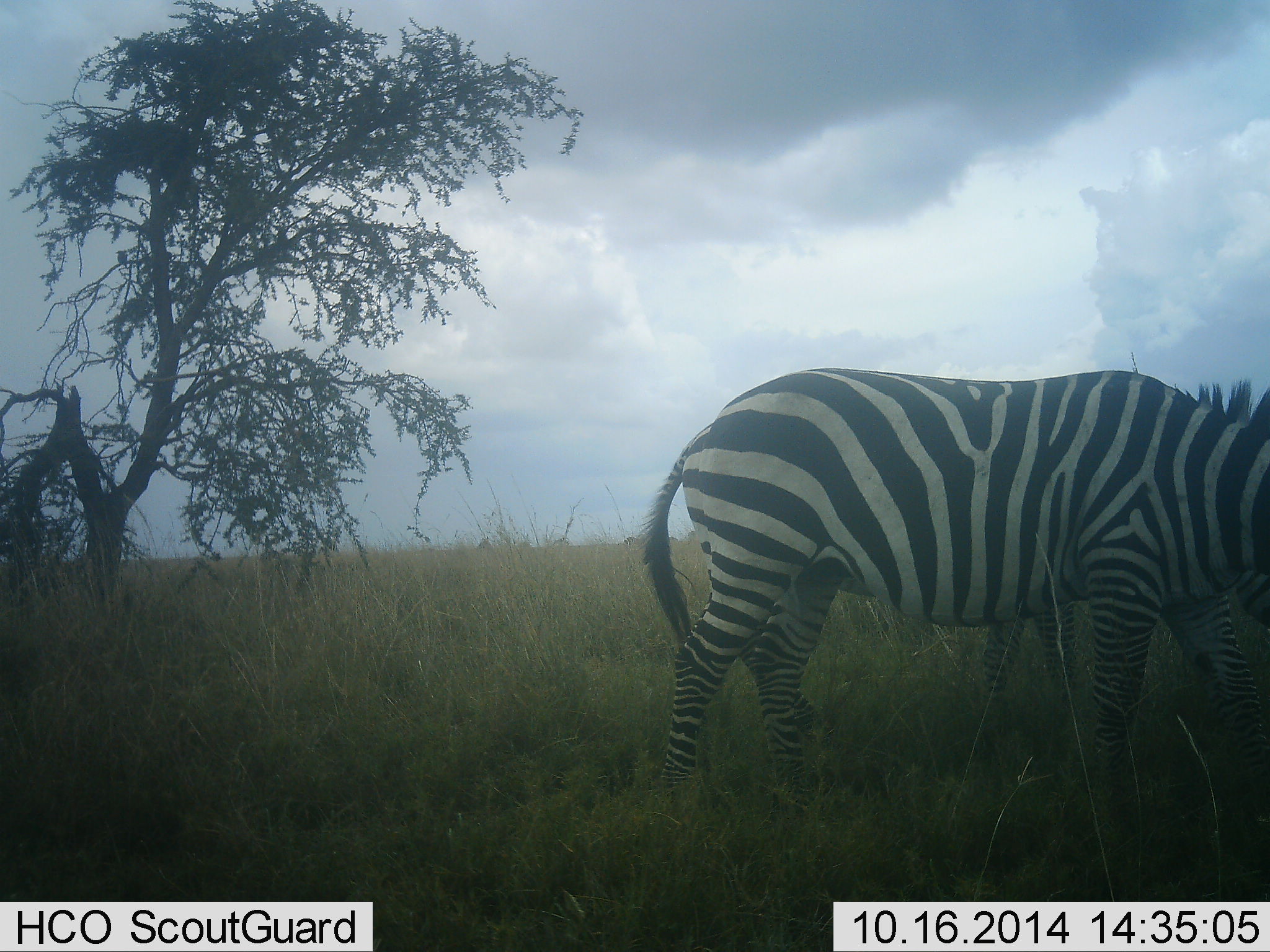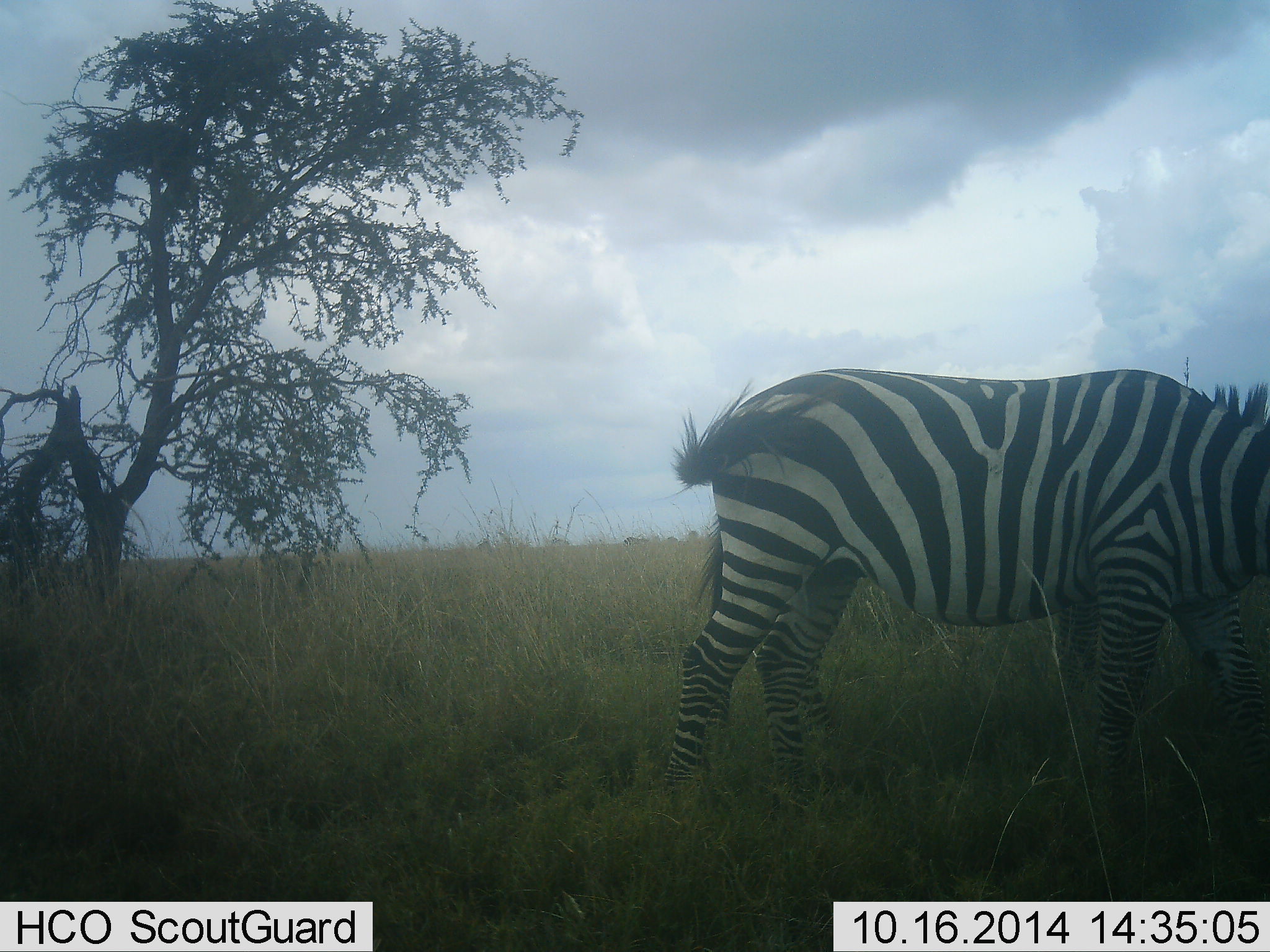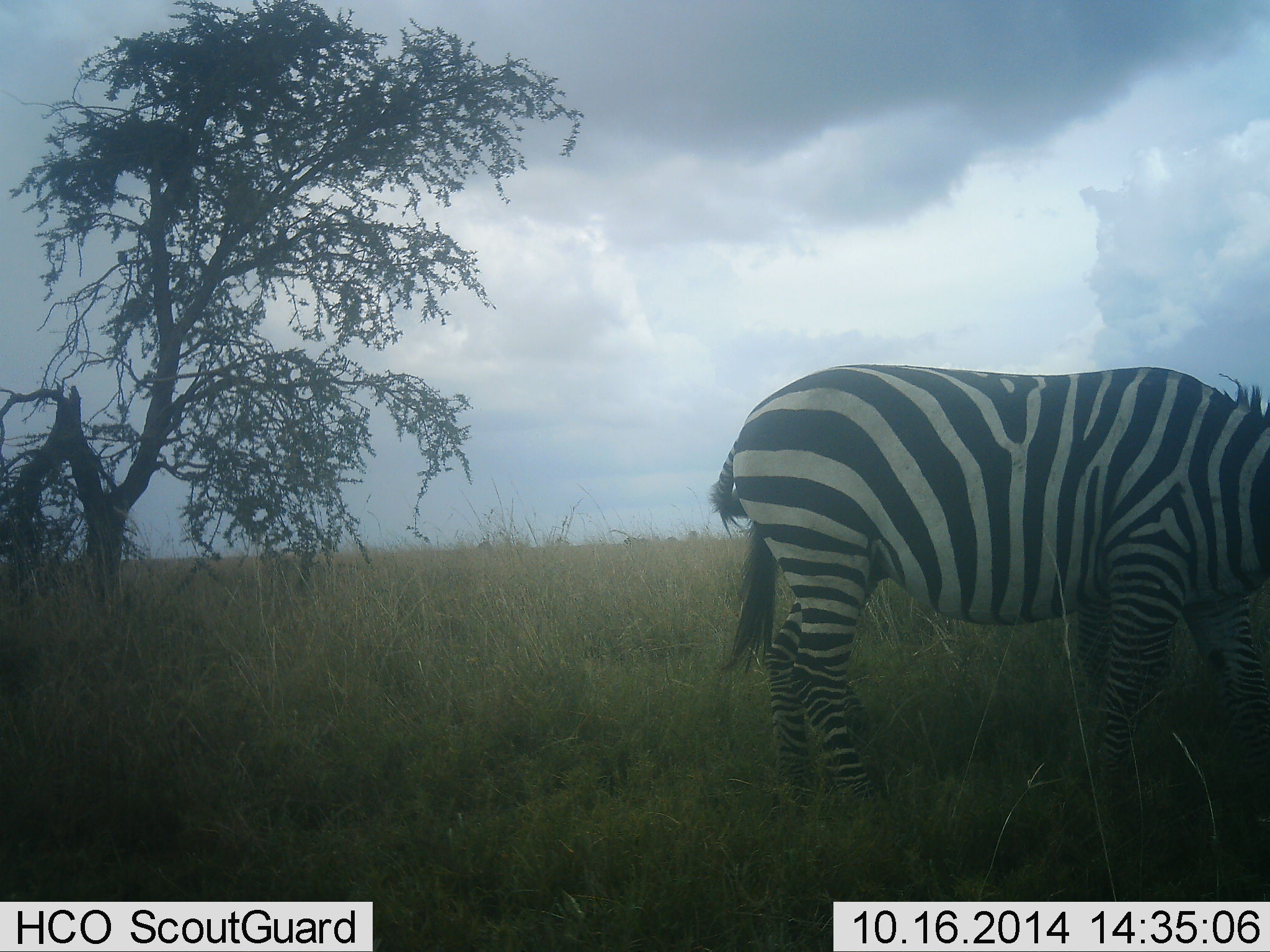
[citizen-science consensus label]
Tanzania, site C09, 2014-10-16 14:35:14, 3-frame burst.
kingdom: Animalia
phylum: Chordata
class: Mammalia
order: Perissodactyla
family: Equidae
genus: Equus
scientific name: Equus quagga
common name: plains zebra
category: zebra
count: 1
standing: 70%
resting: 0%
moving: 0%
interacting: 0%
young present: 10%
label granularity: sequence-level